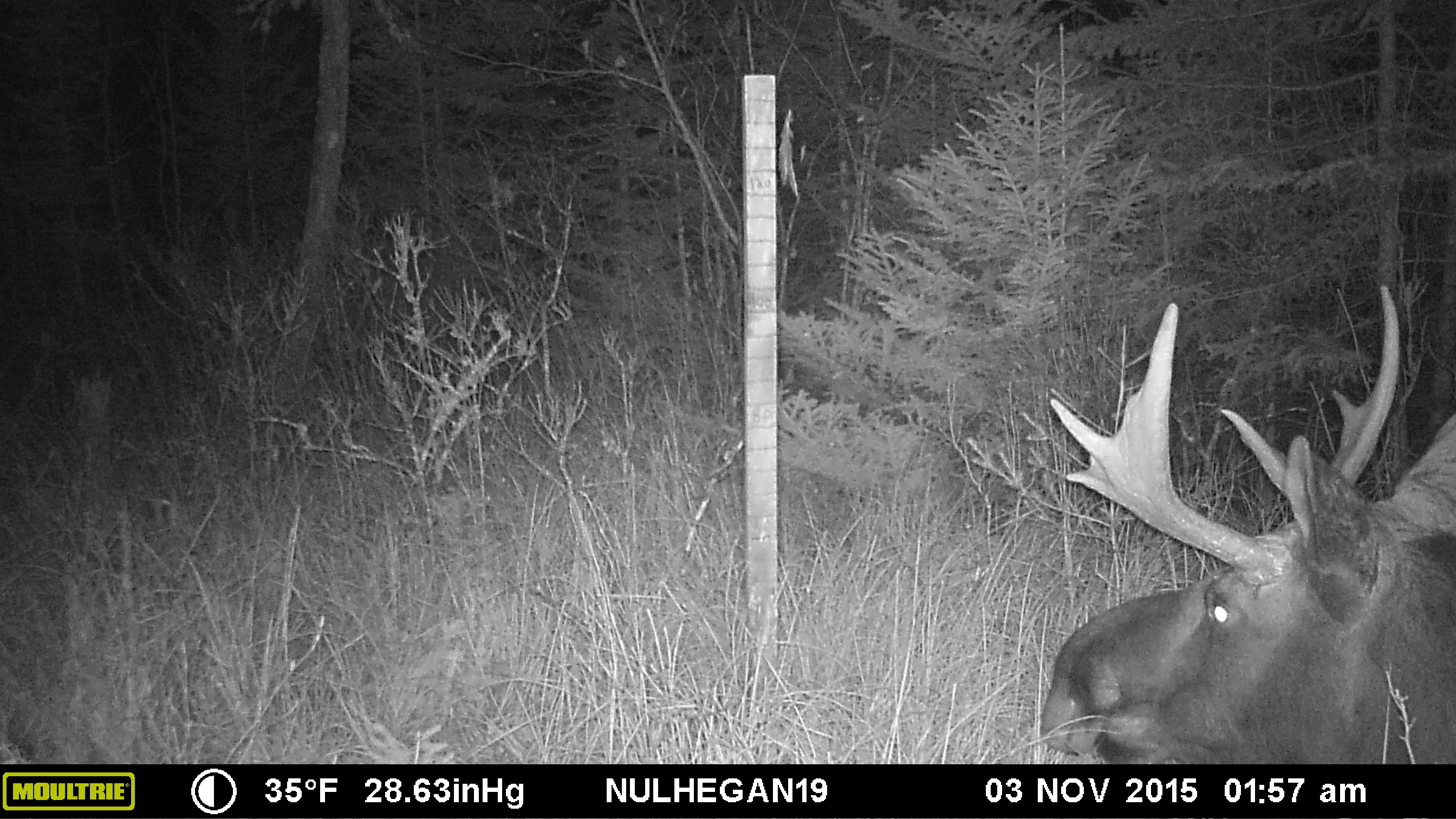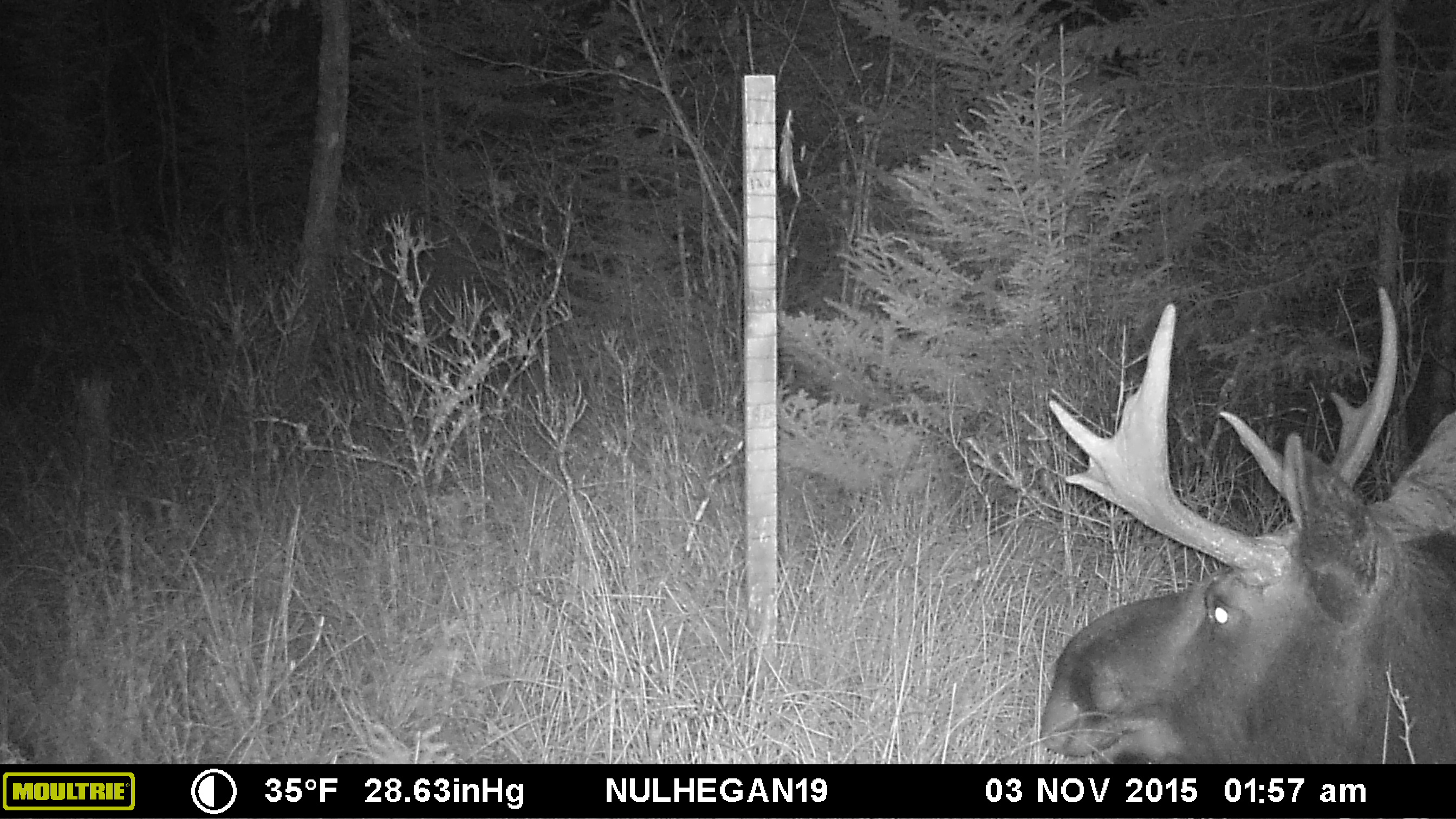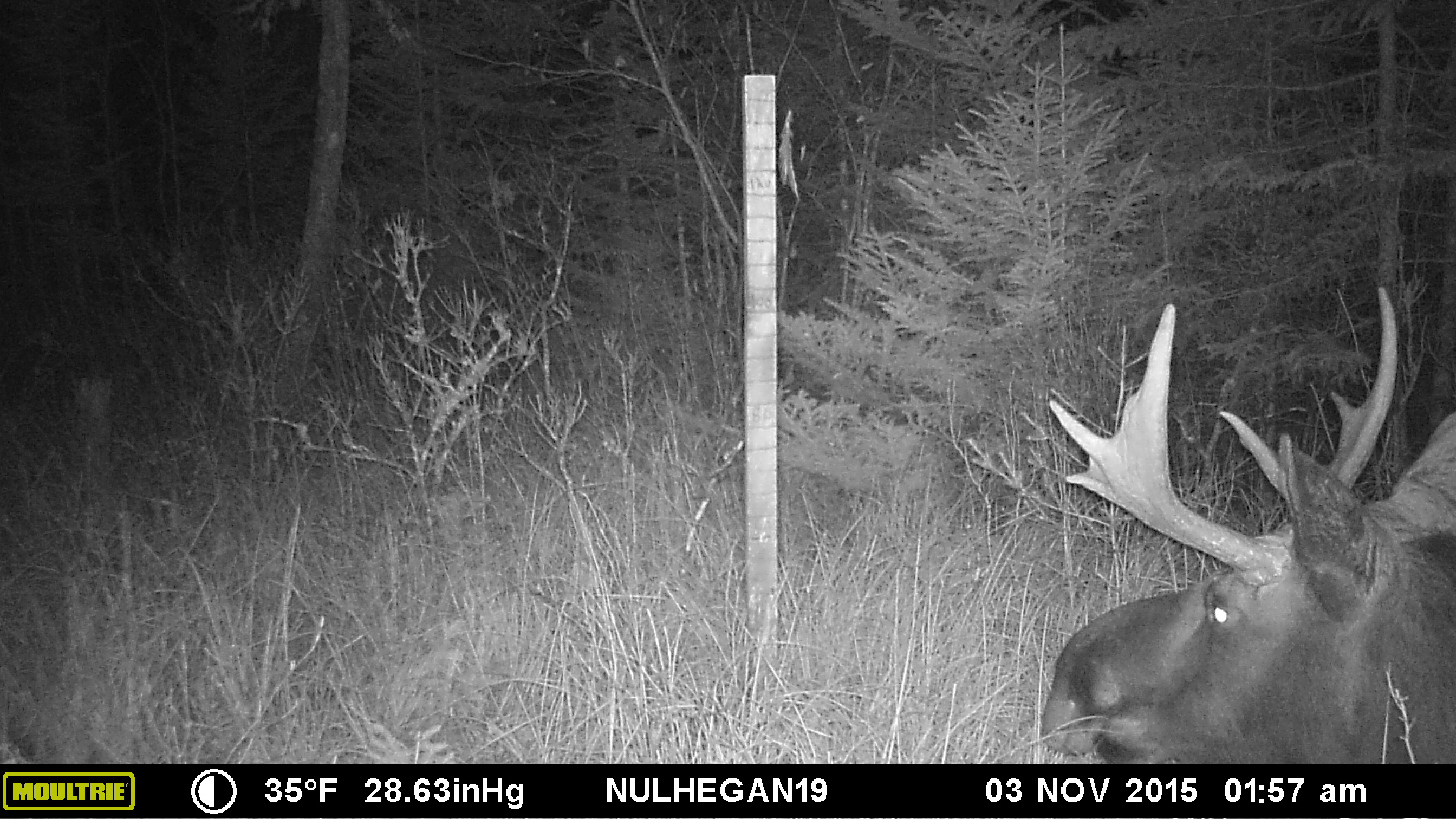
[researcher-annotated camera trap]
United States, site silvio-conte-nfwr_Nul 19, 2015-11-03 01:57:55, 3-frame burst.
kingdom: Animalia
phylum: Chordata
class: Mammalia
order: Artiodactyla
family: Cervidae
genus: Alces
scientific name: Alces alces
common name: moose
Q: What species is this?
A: Moose (Alces alces).